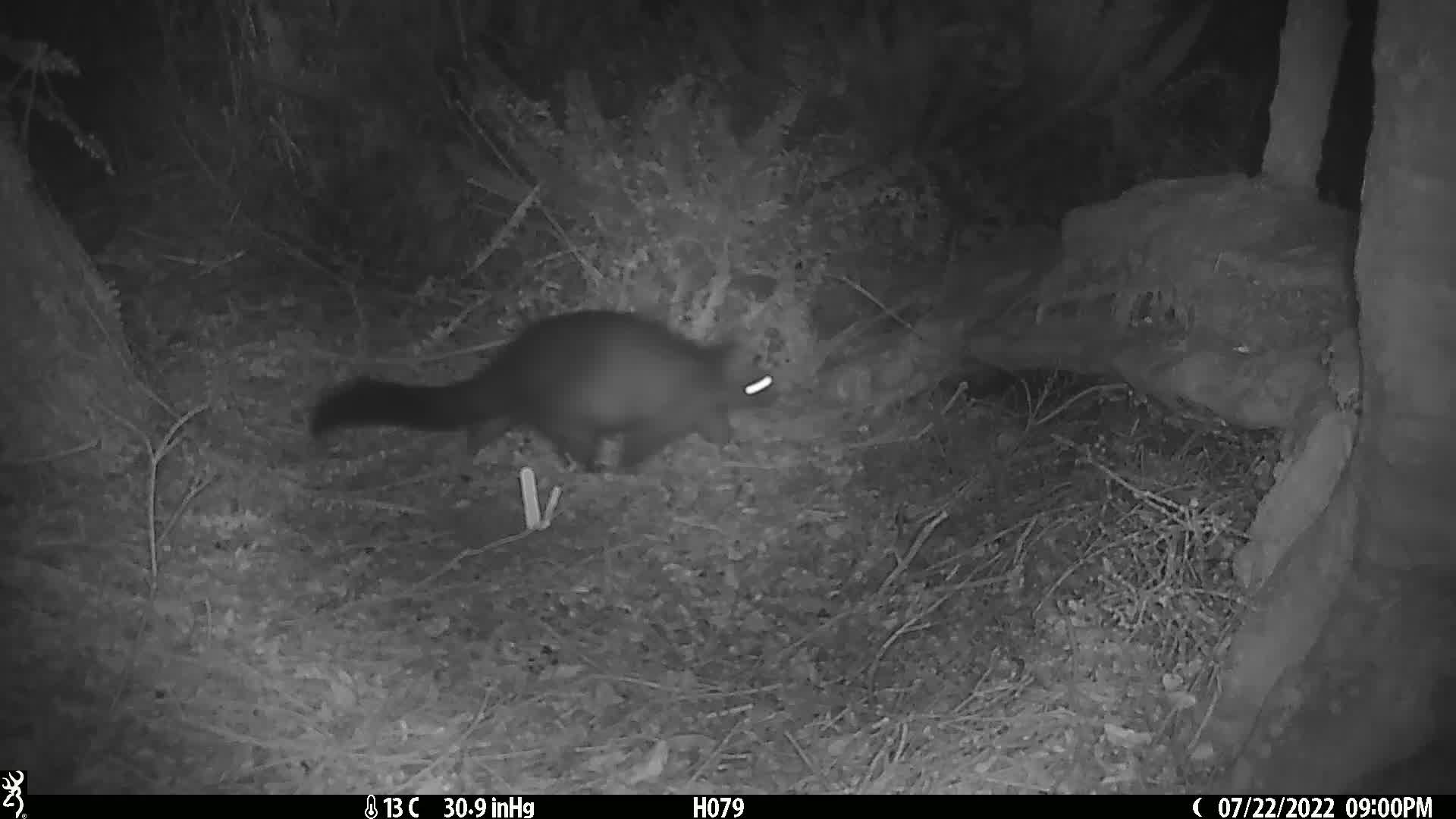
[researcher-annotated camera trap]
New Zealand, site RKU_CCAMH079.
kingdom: Animalia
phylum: Chordata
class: Mammalia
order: Diprotodontia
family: Phalangeridae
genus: Trichosurus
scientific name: Trichosurus vulpecula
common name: common brushtail possum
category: possum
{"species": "possum (common brushtail possum) (Trichosurus vulpecula)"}